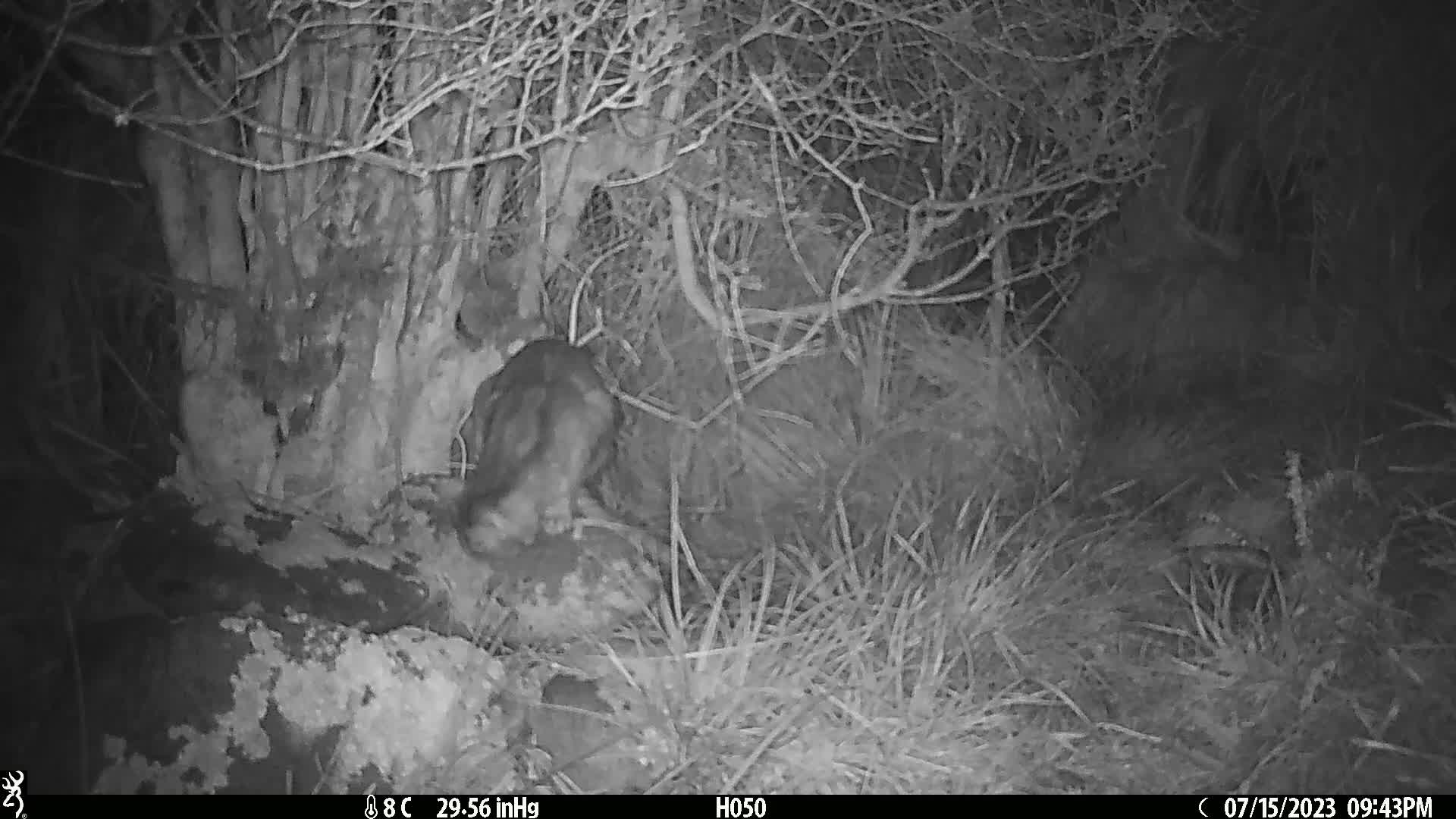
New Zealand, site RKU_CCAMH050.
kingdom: Animalia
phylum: Chordata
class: Mammalia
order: Carnivora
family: Felidae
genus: Felis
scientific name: Felis catus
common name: domestic cat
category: cat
Cat (domestic cat) (Felis catus).